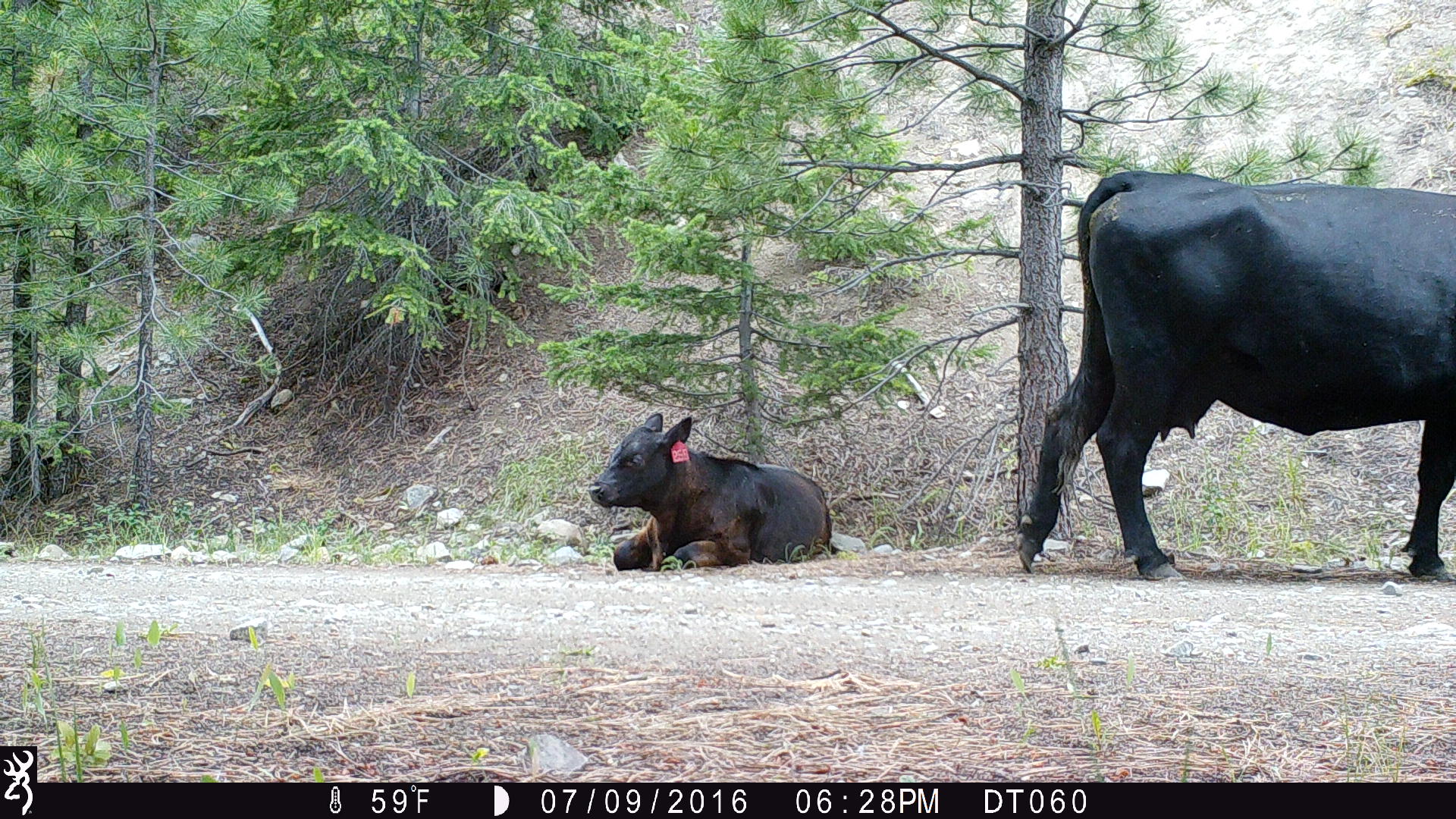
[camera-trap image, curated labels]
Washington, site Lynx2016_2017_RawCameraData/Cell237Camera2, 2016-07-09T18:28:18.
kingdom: Animalia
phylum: Chordata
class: Mammalia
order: Artiodactyla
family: Bovidae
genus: Bos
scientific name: Bos taurus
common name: domestic cattle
Domestic cattle (Bos taurus). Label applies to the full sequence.